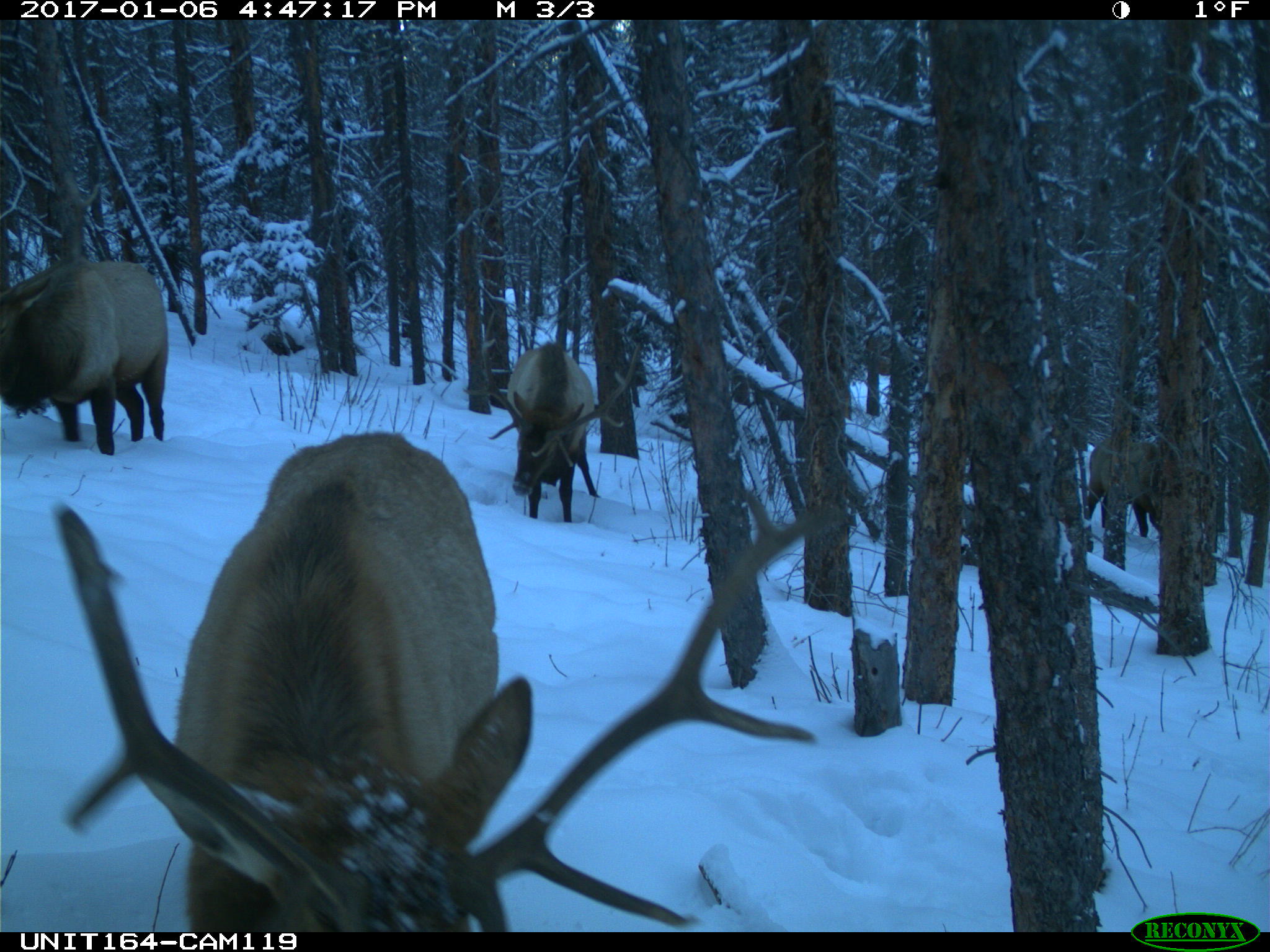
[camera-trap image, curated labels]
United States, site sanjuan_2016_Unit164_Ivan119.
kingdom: Animalia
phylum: Chordata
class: Mammalia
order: Artiodactyla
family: Cervidae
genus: Cervus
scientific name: Cervus elaphus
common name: red deer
Cervus elaphus (red deer).